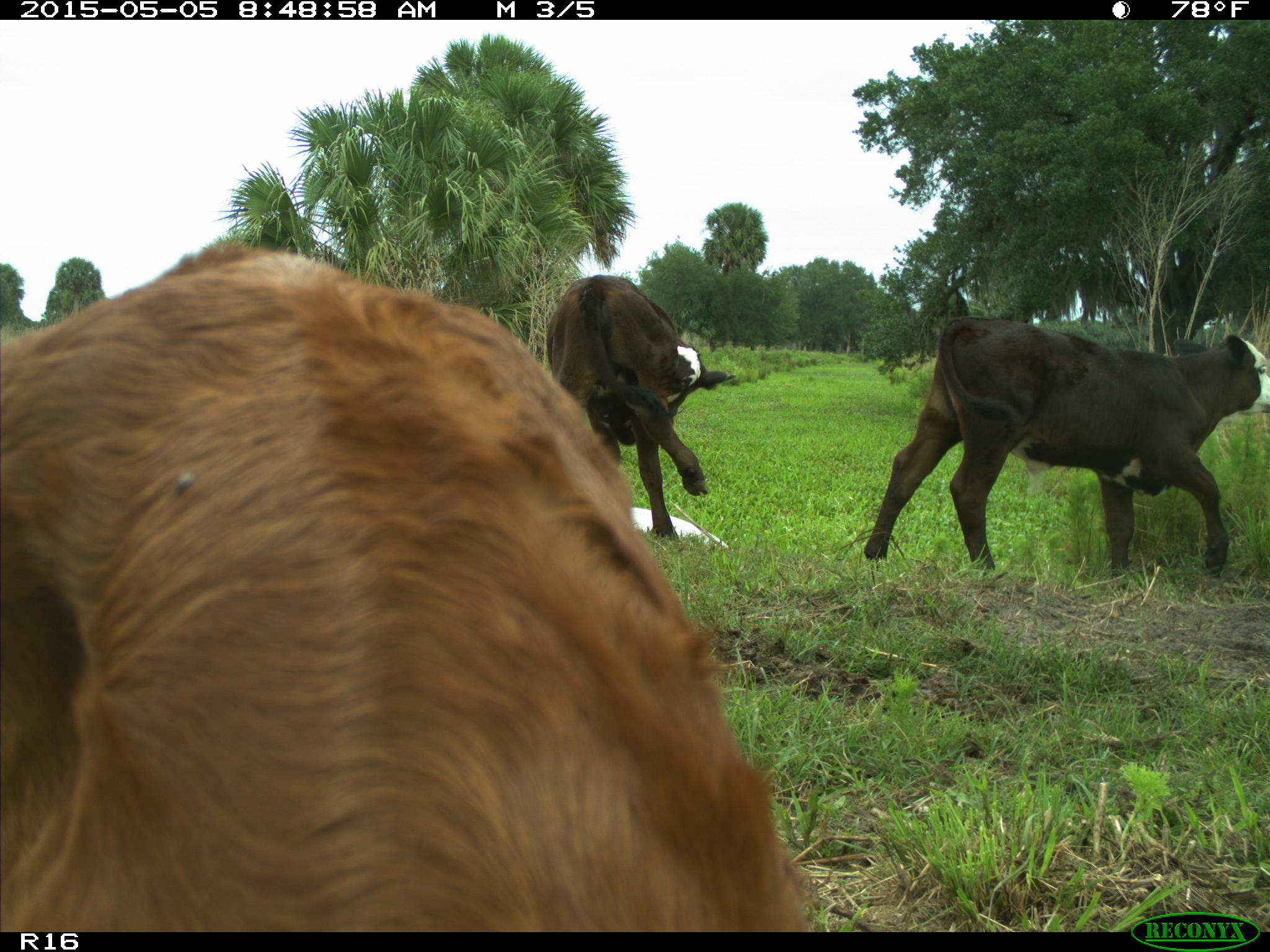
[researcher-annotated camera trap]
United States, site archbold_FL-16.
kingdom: Animalia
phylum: Chordata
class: Mammalia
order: Artiodactyla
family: Bovidae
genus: Bos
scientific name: Bos taurus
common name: domestic cow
Bos taurus (domestic cow).